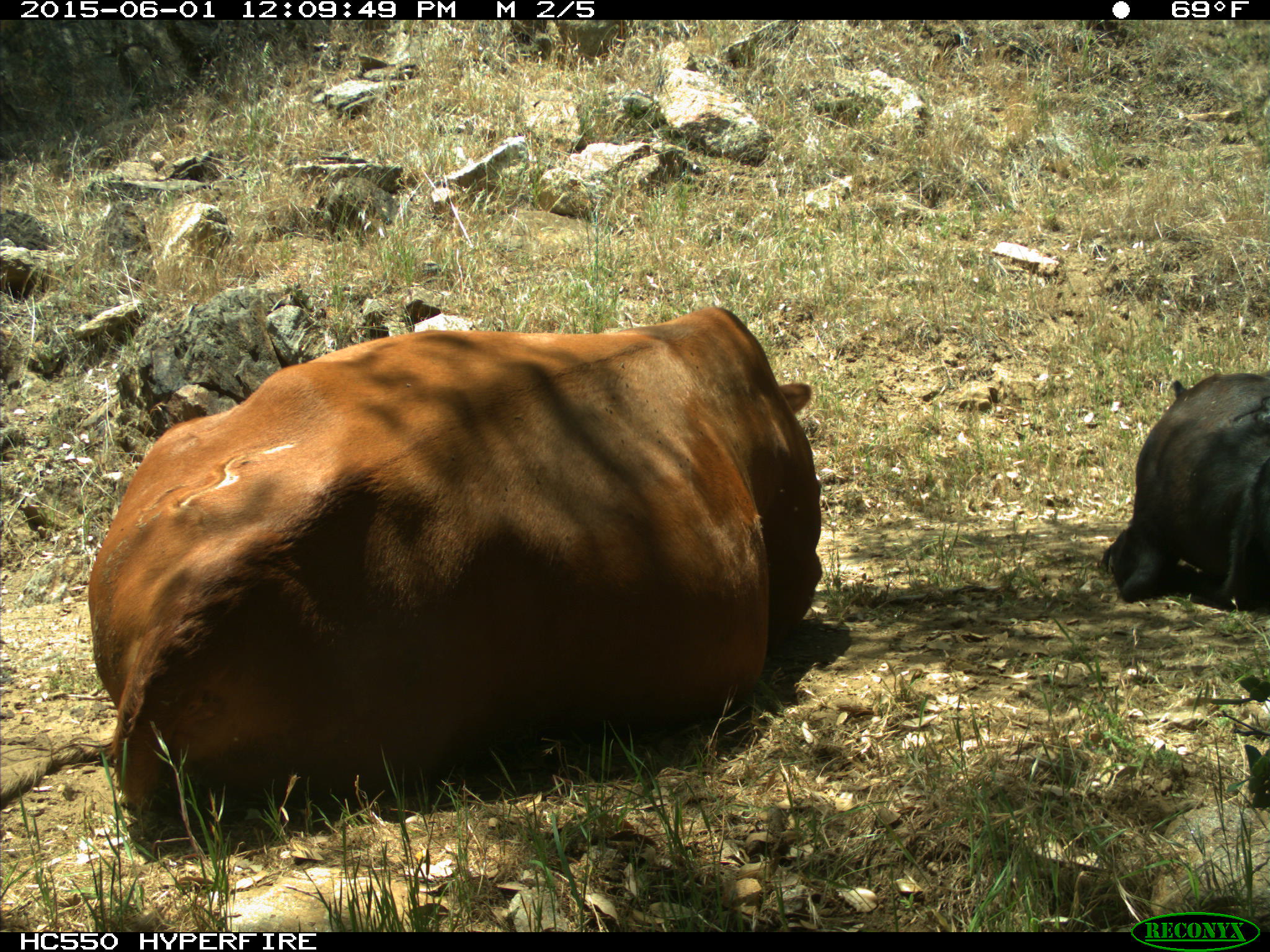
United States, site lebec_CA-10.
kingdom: Animalia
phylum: Chordata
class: Mammalia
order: Artiodactyla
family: Bovidae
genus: Bos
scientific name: Bos taurus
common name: domestic cow